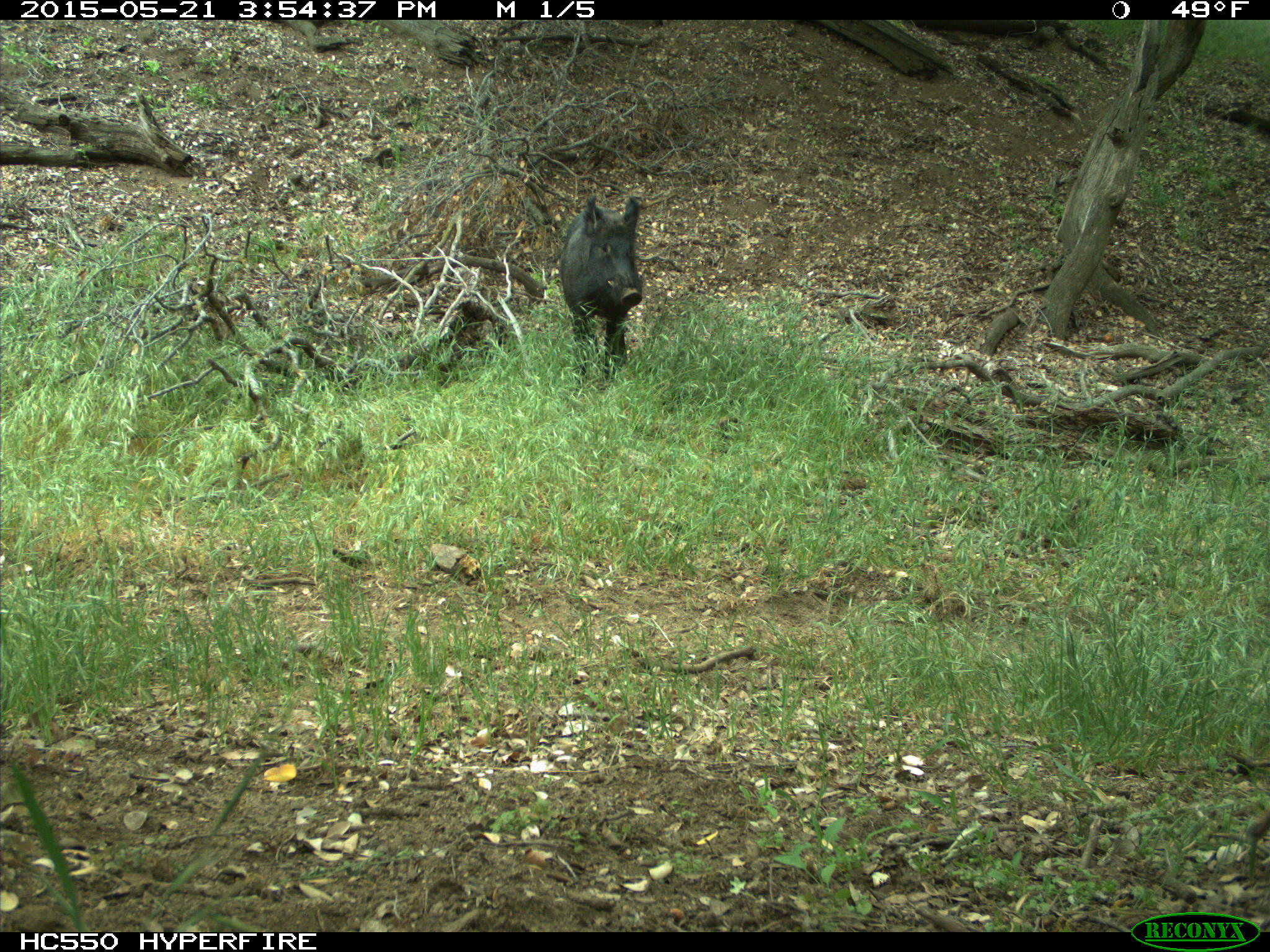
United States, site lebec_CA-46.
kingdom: Animalia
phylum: Chordata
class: Mammalia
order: Artiodactyla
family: Suidae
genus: Sus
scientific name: Sus scrofa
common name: wild boar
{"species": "Sus scrofa (wild boar)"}